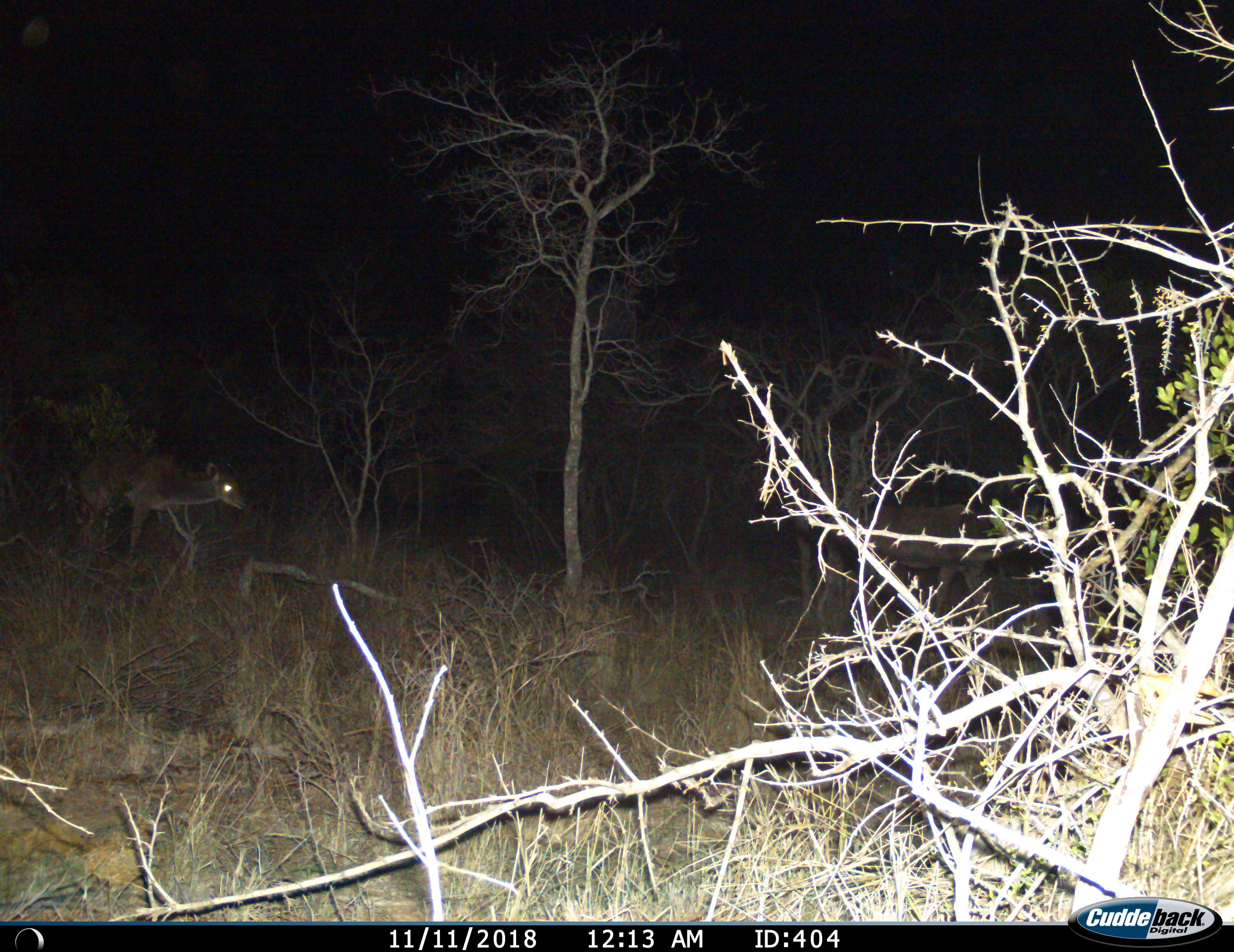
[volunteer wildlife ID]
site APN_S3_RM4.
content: unidentified animal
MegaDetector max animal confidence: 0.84